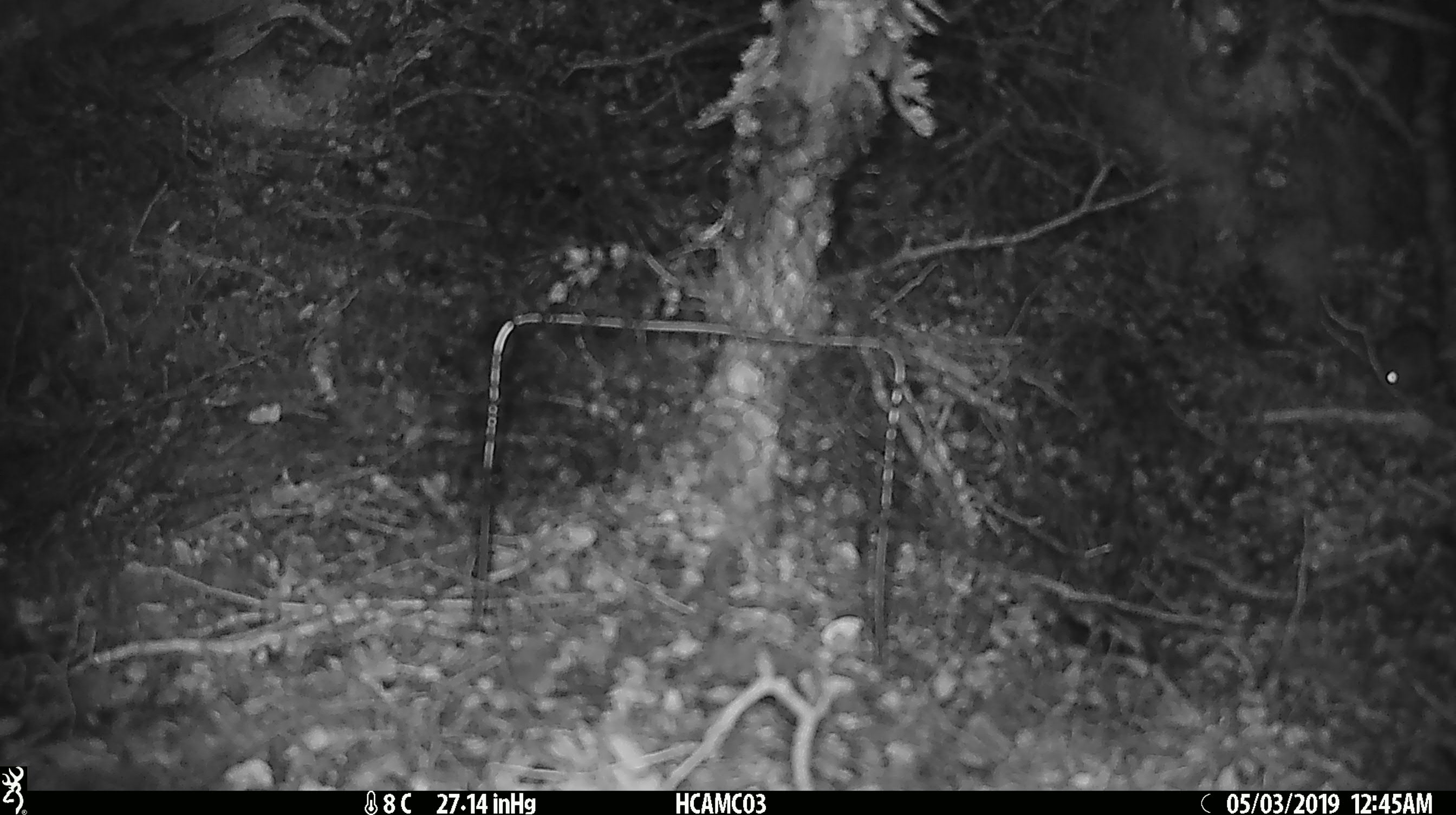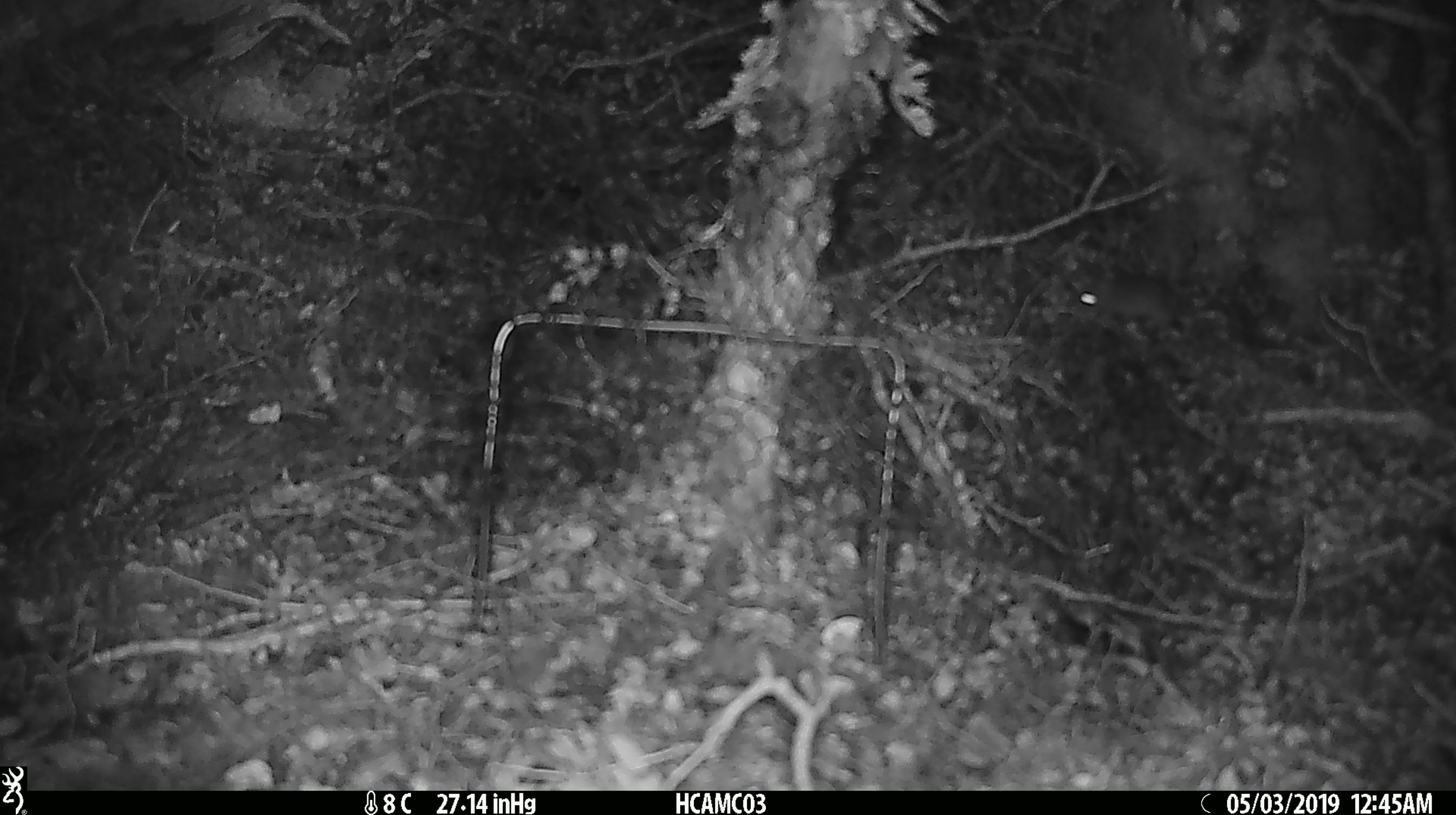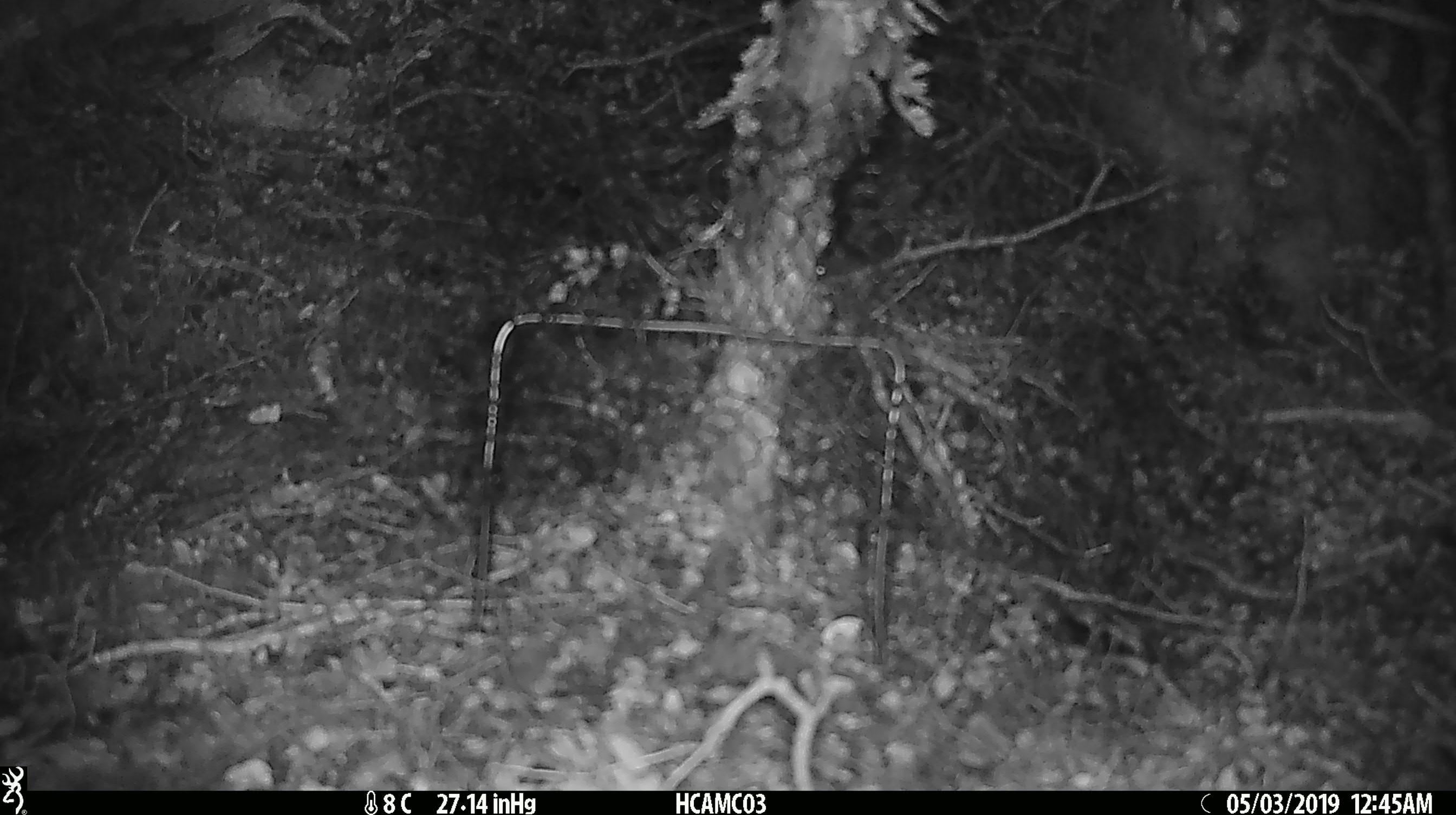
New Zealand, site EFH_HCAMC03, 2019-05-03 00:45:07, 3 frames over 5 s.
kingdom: Animalia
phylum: Chordata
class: Mammalia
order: Rodentia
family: Muridae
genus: Mus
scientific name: Mus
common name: mouse